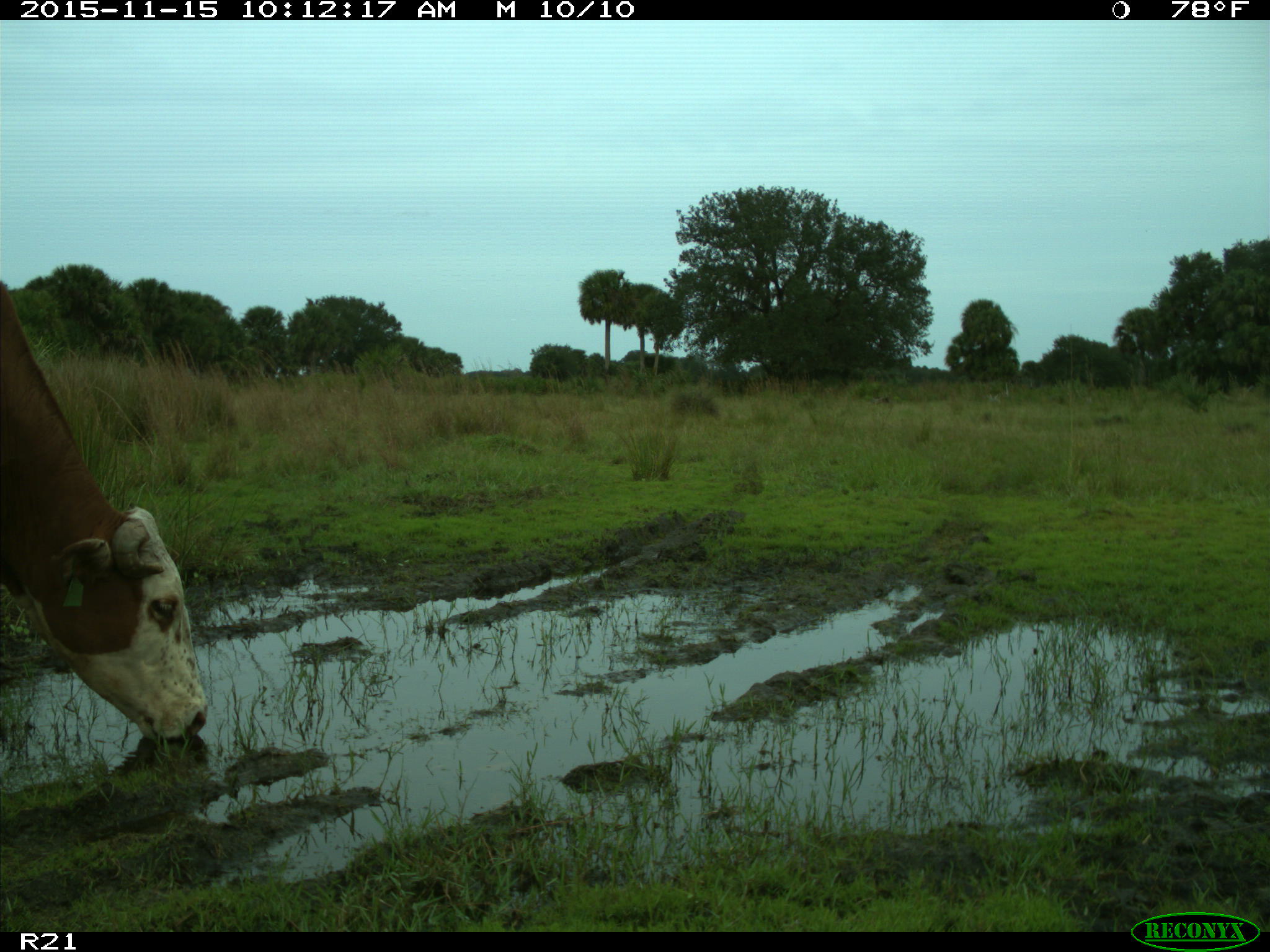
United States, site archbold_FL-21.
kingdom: Animalia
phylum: Chordata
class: Mammalia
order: Artiodactyla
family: Bovidae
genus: Bos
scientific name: Bos taurus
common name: domestic cow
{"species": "Bos taurus (domestic cow)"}